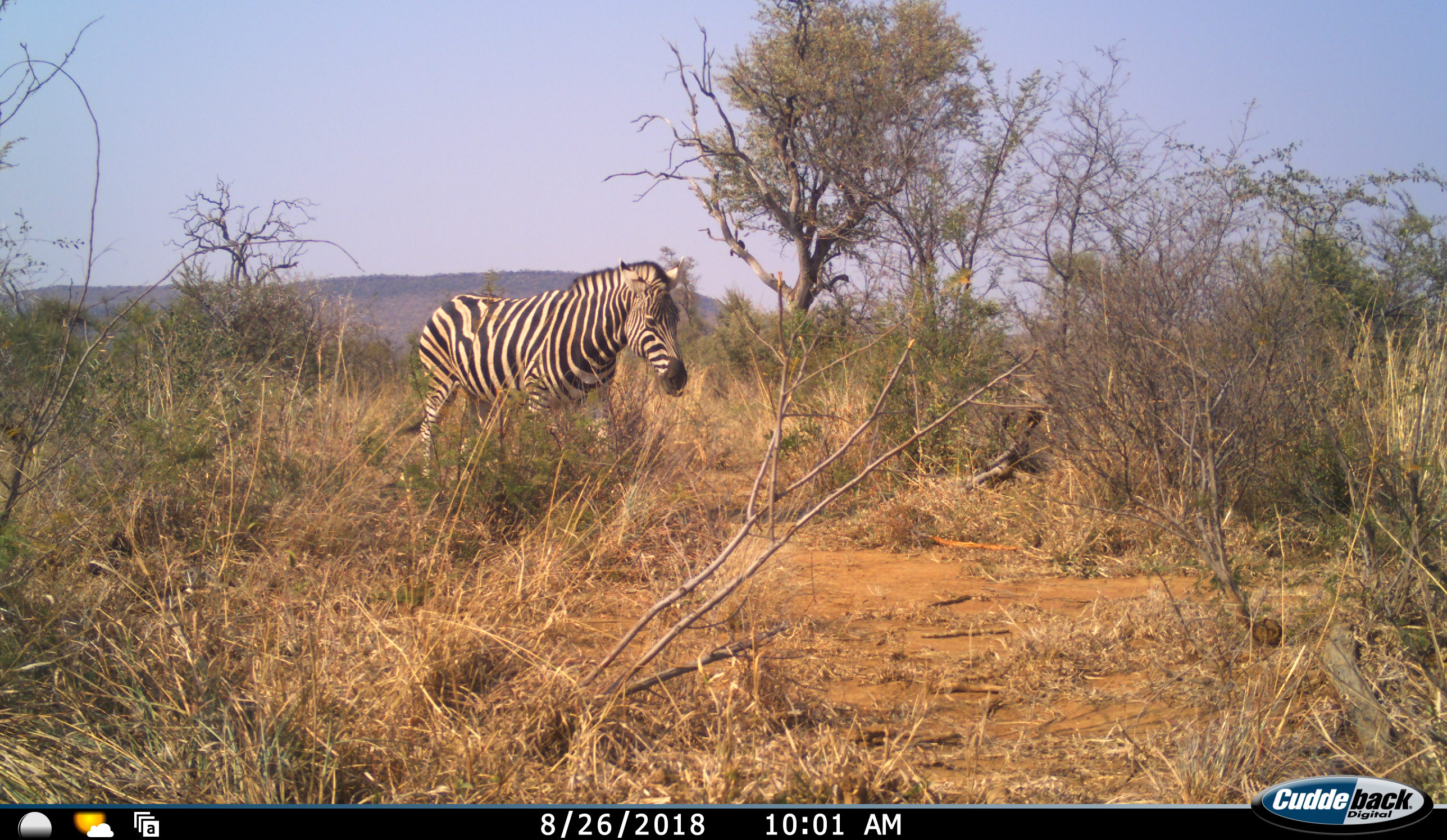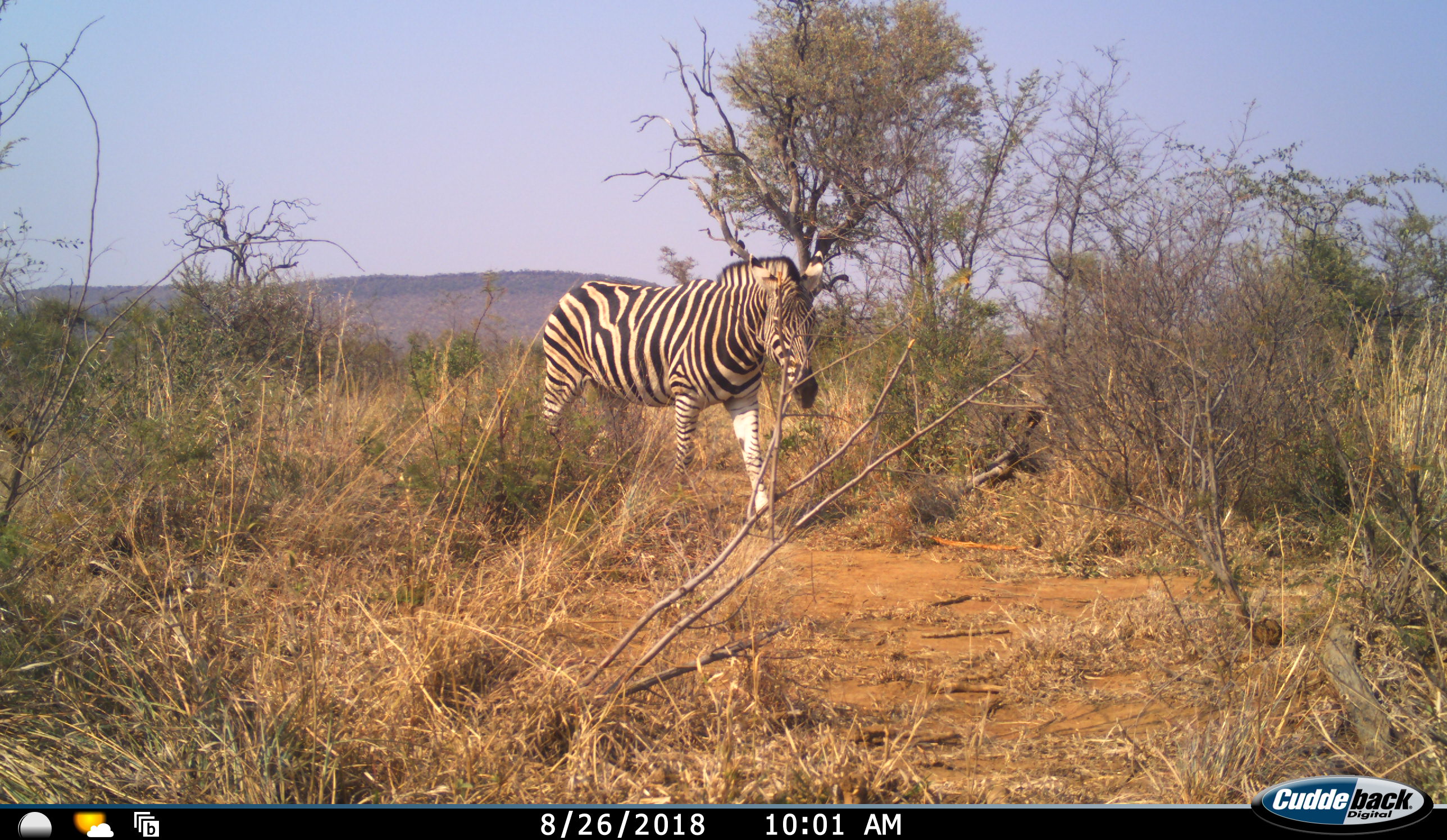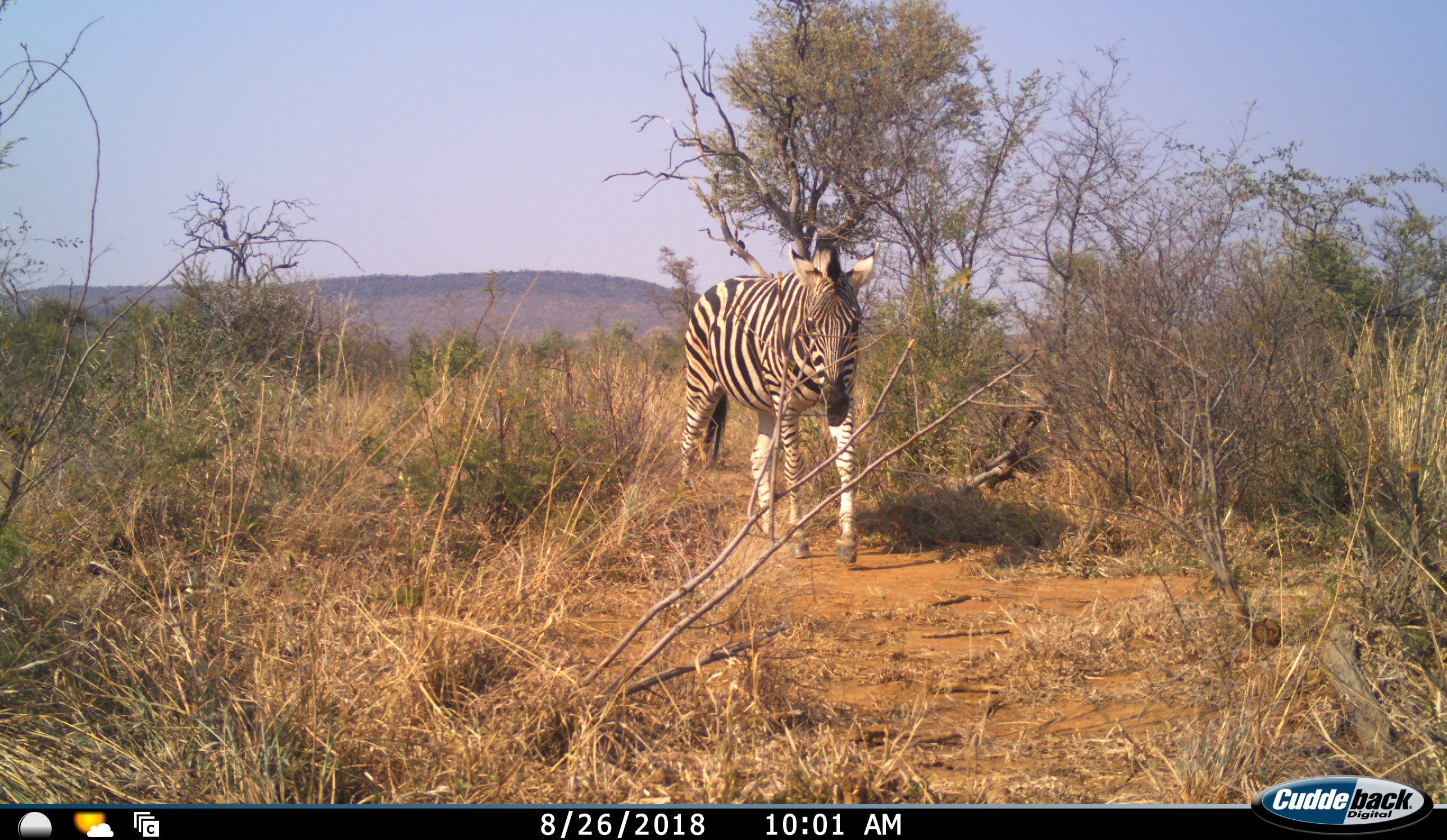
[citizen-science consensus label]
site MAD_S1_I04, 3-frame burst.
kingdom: Animalia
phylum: Chordata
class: Mammalia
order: Perissodactyla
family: Equidae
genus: Equus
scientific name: Equus quagga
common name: plains zebra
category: zebraplains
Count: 1.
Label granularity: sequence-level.